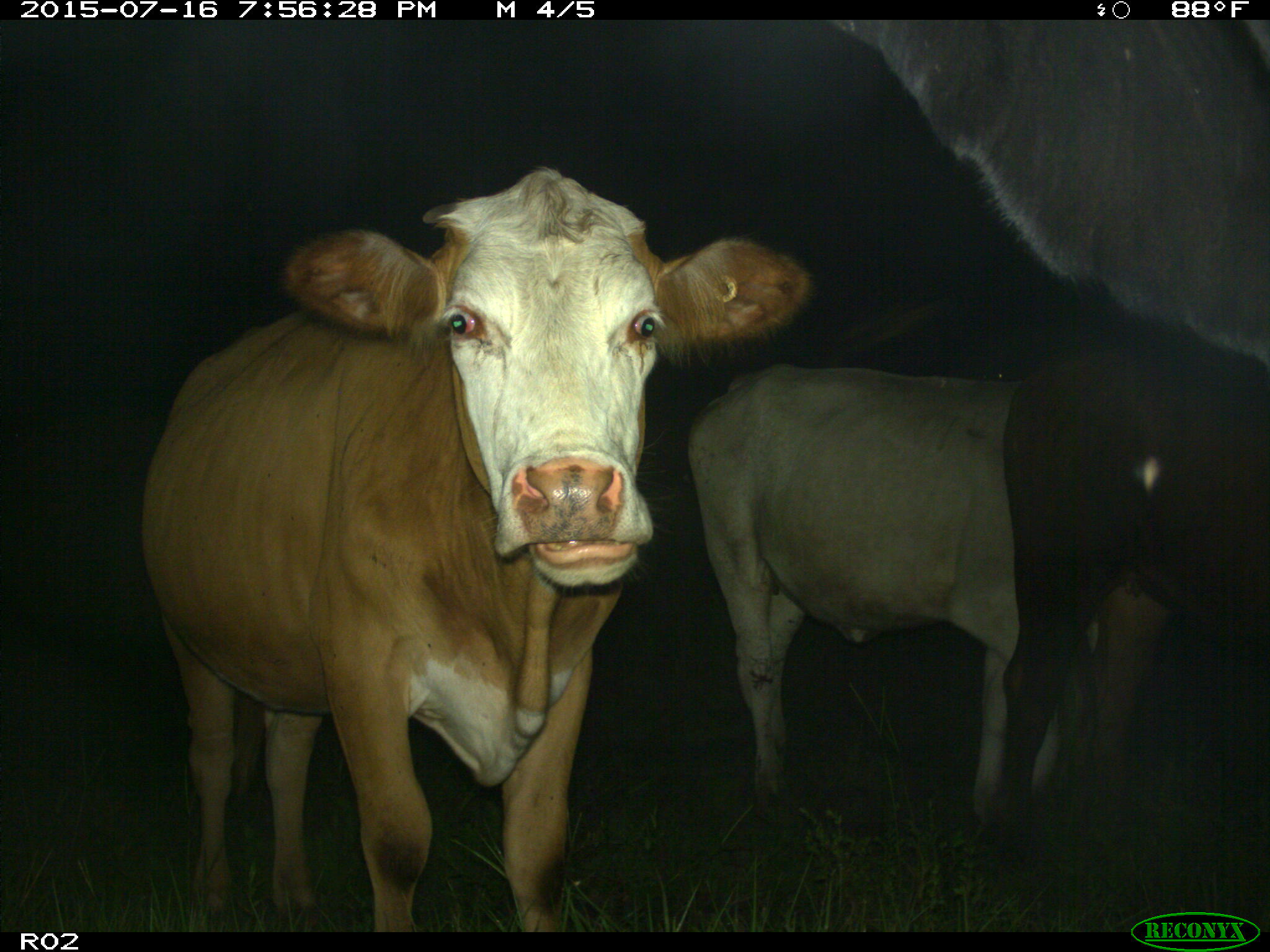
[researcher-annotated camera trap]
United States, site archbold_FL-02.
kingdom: Animalia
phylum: Chordata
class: Mammalia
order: Artiodactyla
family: Bovidae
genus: Bos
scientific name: Bos taurus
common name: domestic cow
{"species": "Bos taurus (domestic cow)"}